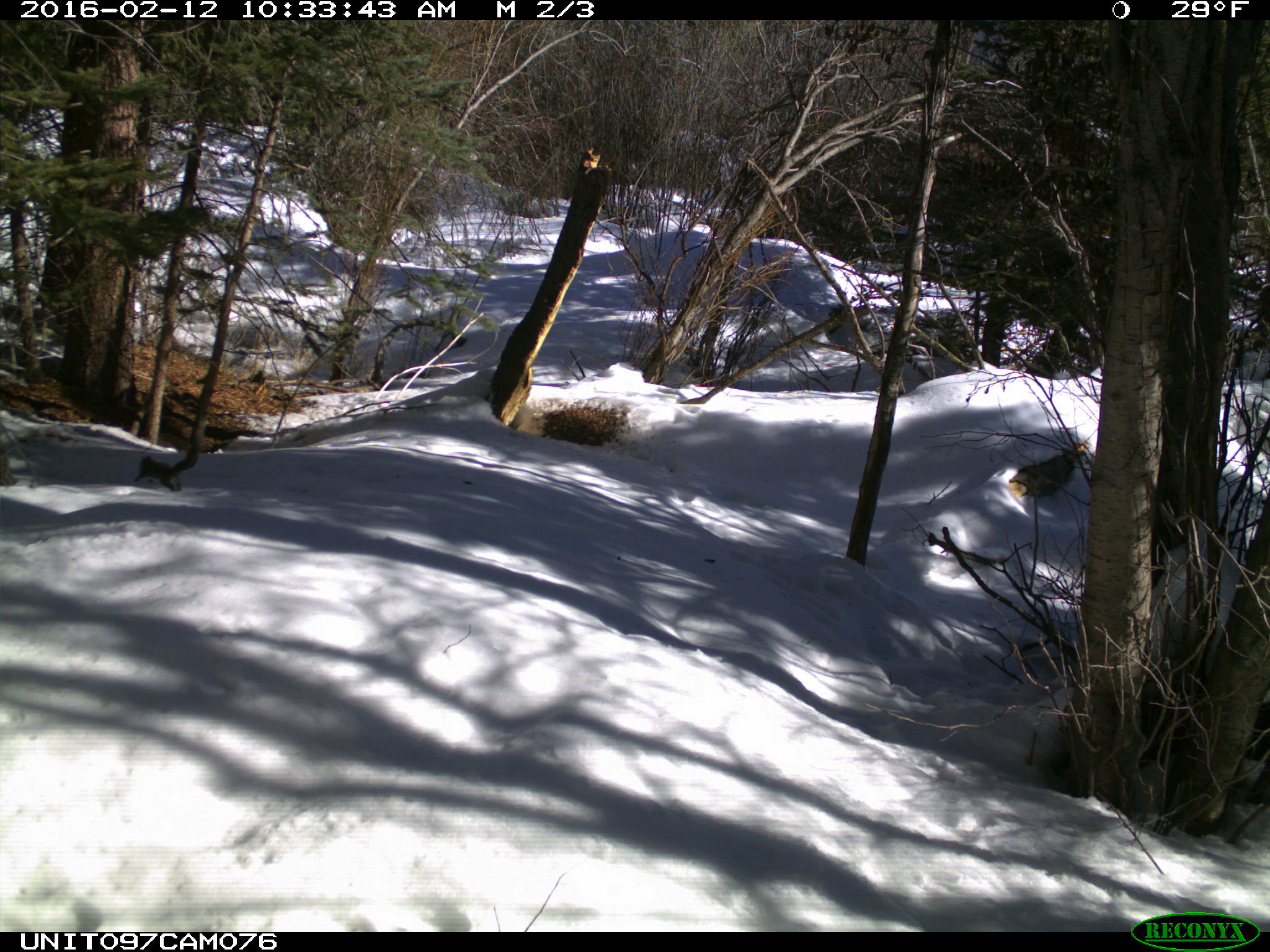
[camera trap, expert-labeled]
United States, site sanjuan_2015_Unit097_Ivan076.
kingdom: Animalia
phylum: Chordata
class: Mammalia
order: Rodentia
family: Sciuridae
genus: Tamiasciurus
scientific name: Tamiasciurus hudsonicus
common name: american red squirrel